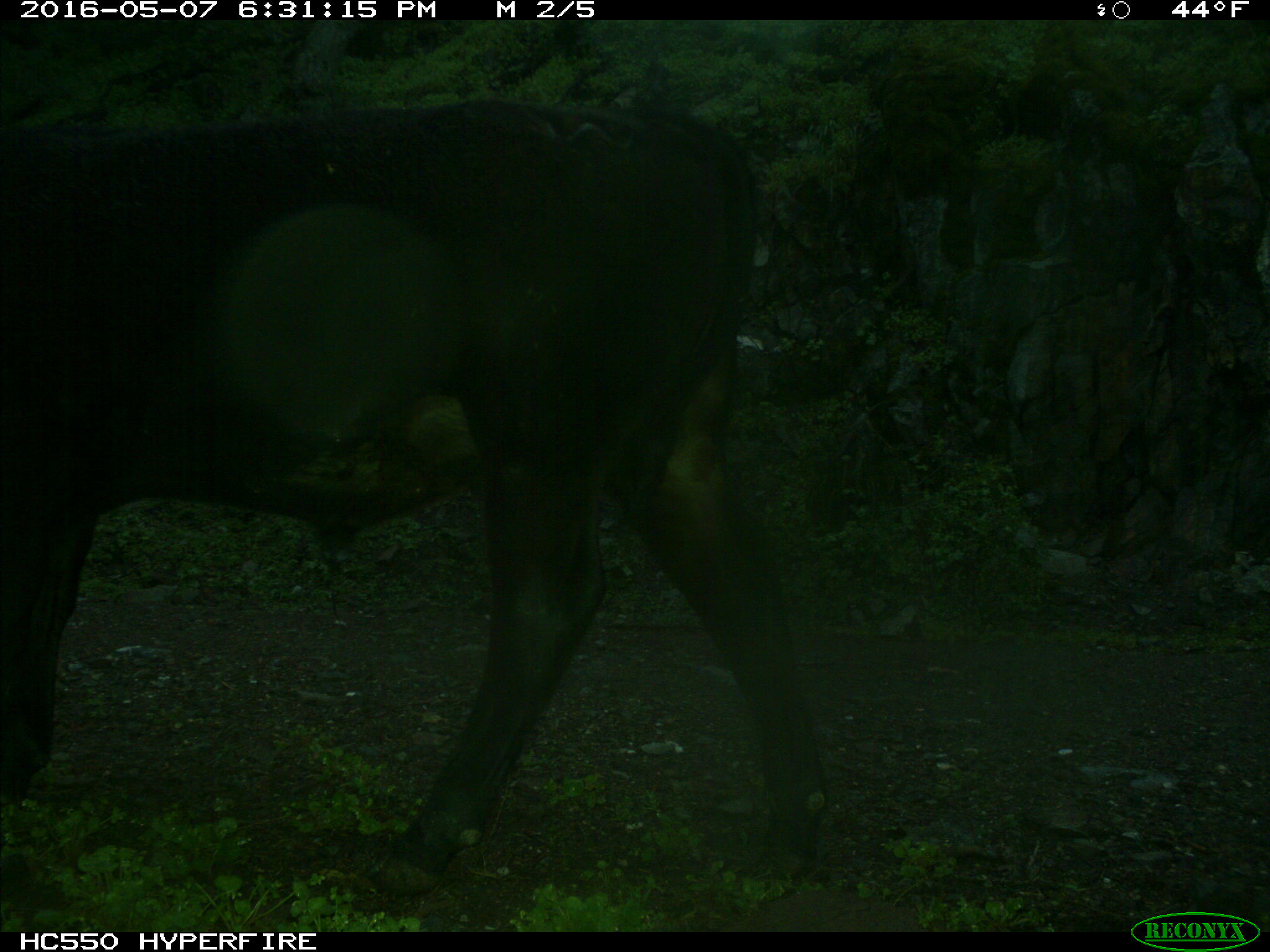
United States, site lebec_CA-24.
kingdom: Animalia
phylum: Chordata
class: Mammalia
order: Artiodactyla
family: Bovidae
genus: Bos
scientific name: Bos taurus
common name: domestic cow